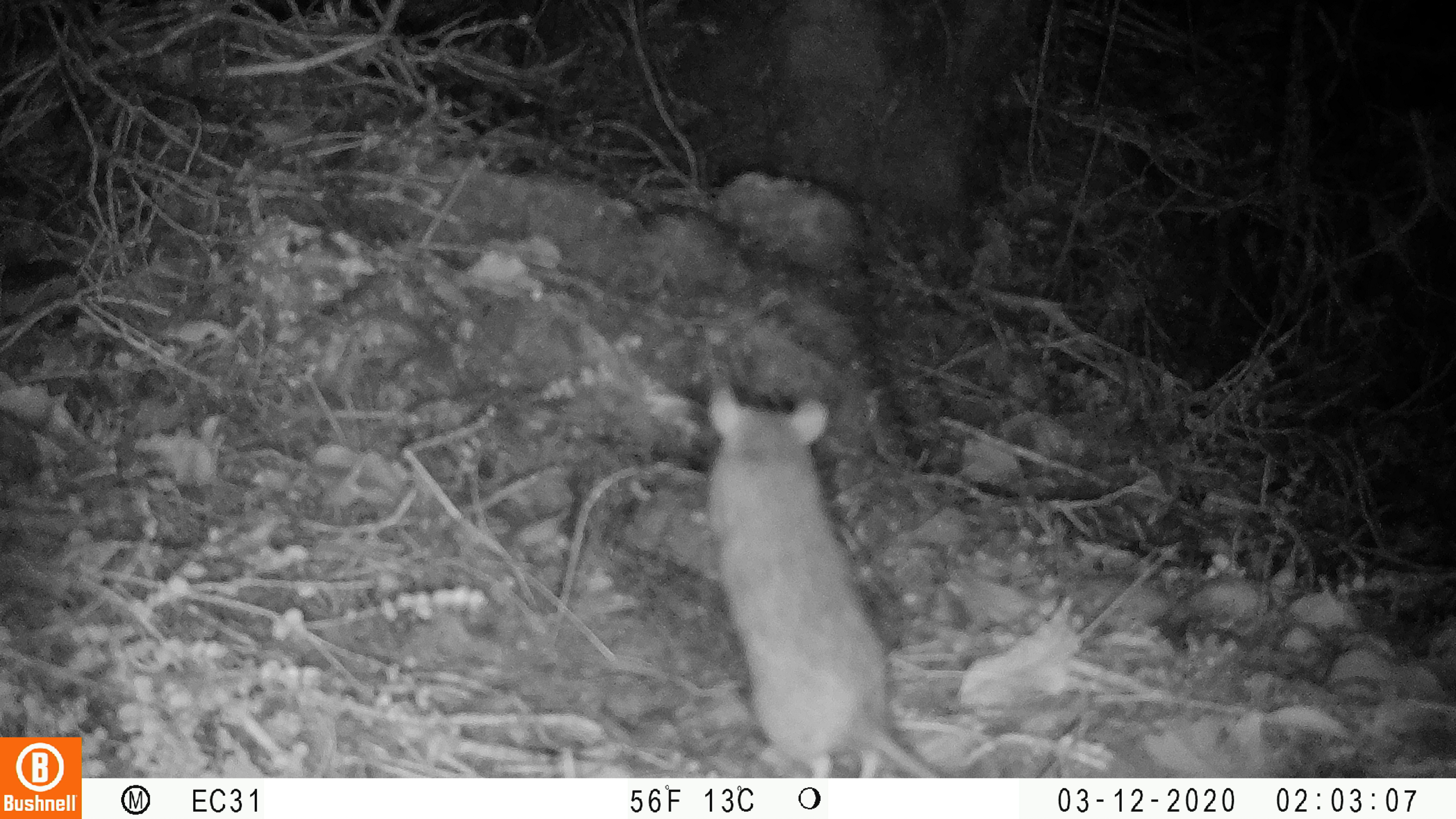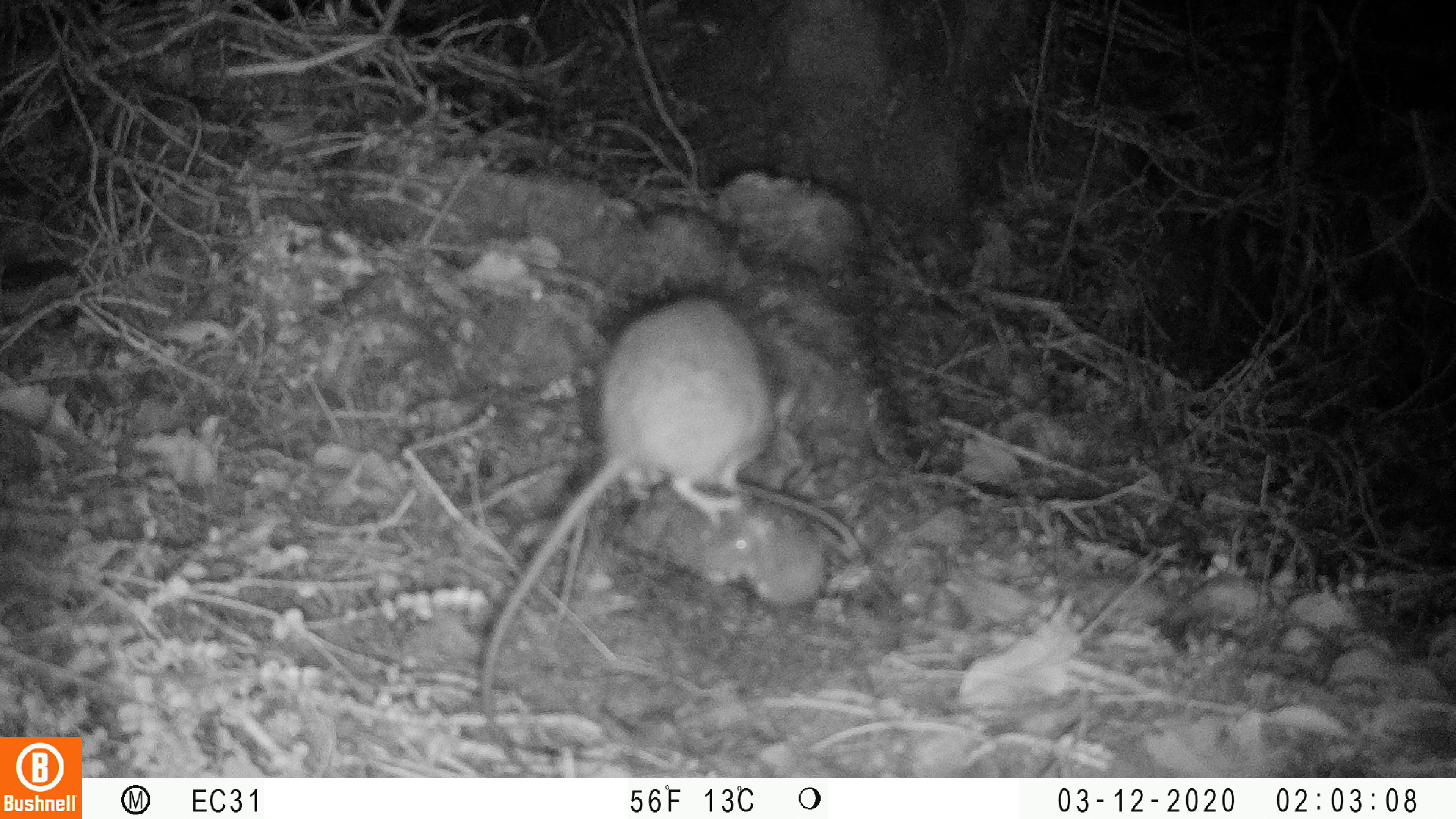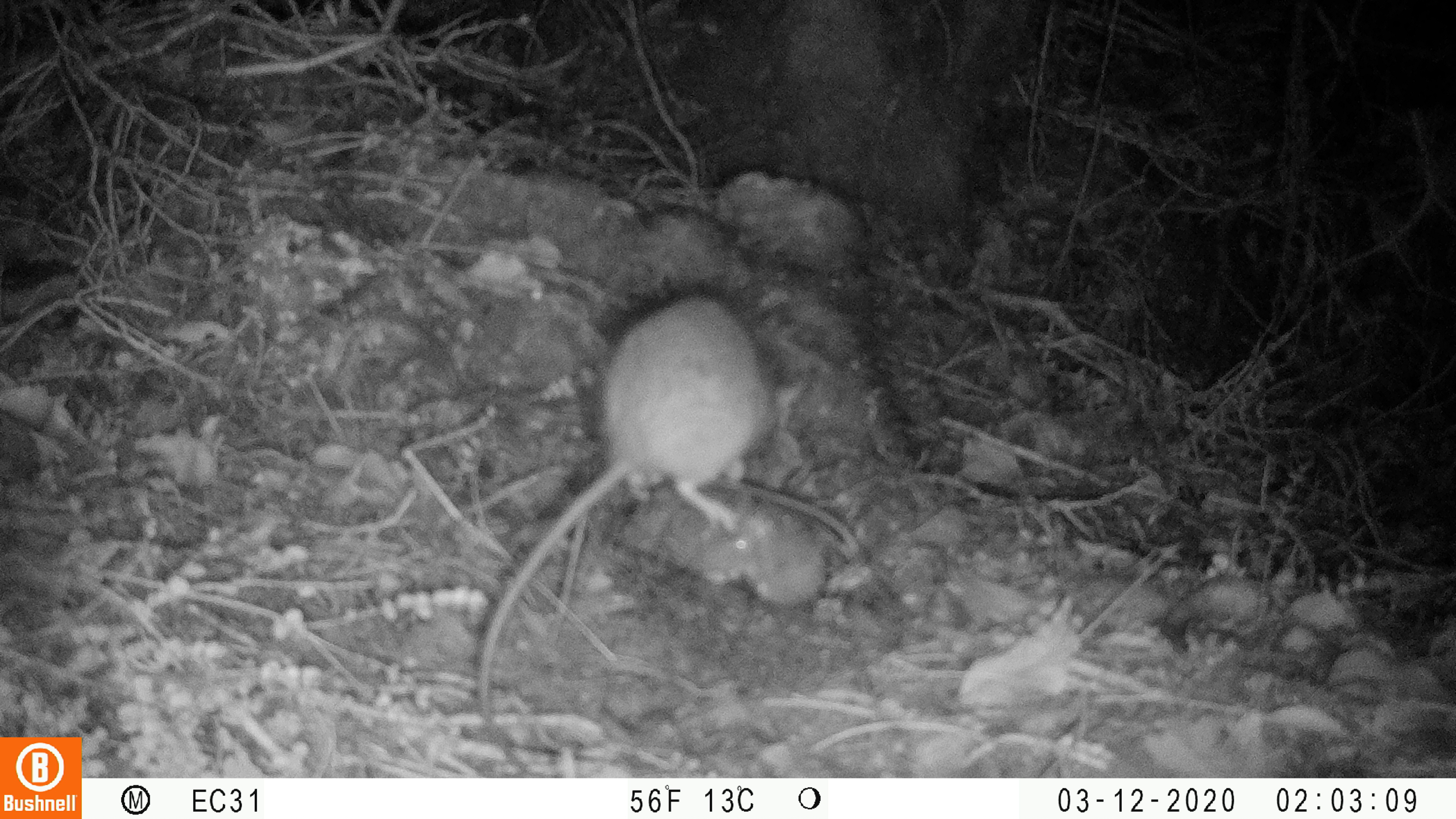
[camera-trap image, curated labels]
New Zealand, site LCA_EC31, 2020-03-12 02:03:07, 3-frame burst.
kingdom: Animalia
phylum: Chordata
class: Mammalia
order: Rodentia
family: Muridae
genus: Rattus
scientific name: Rattus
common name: rat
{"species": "rat (Rattus)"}